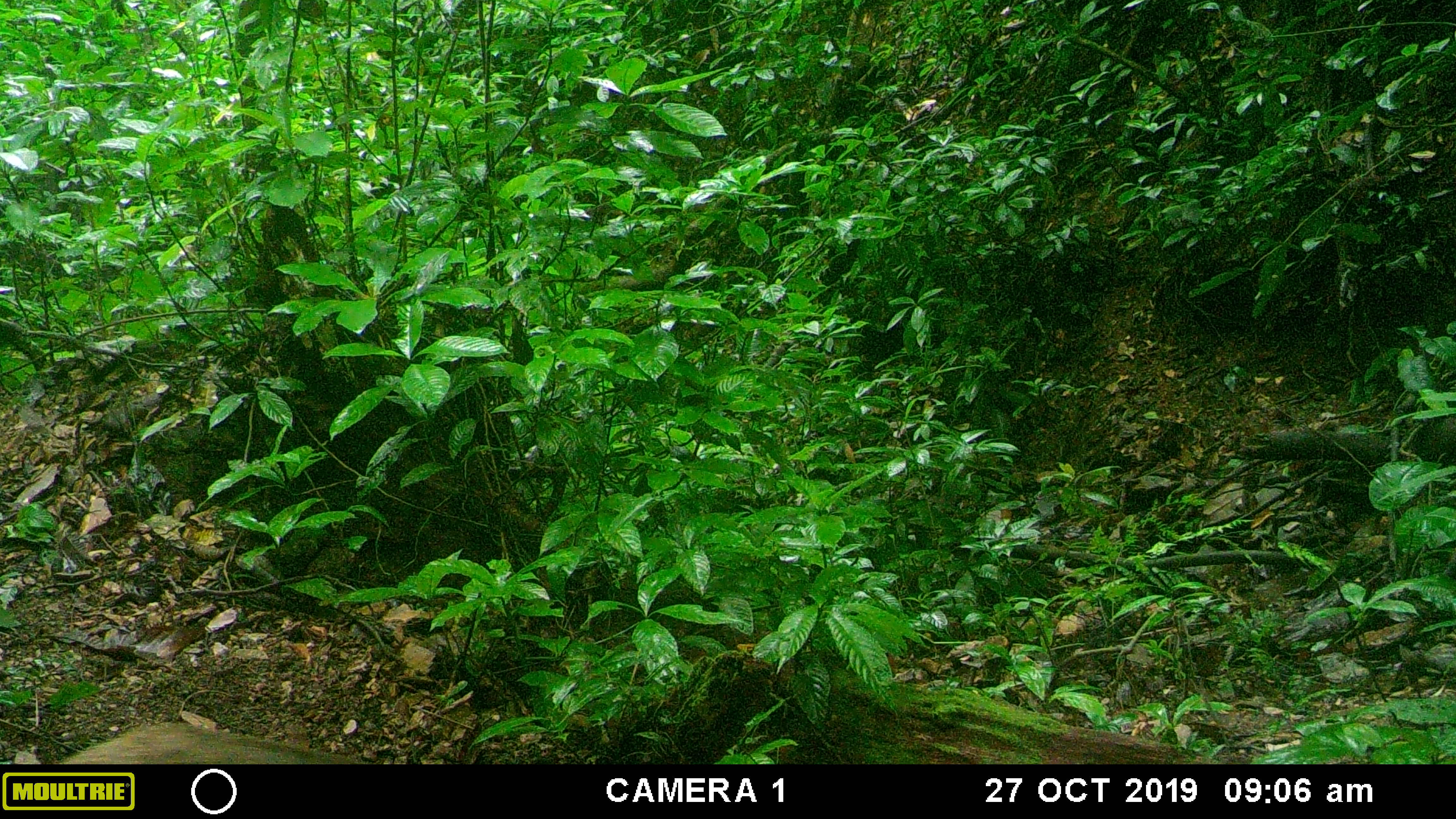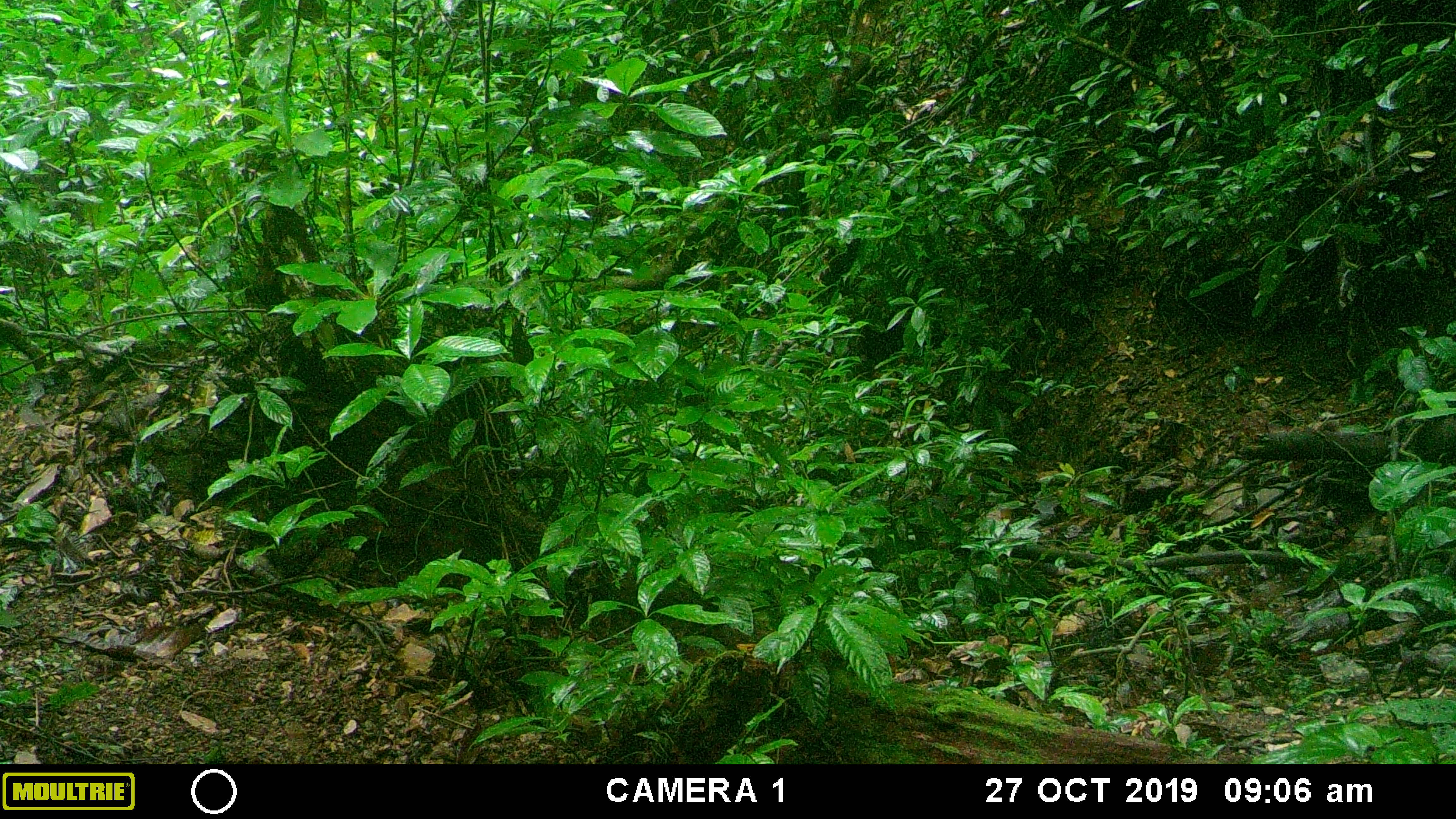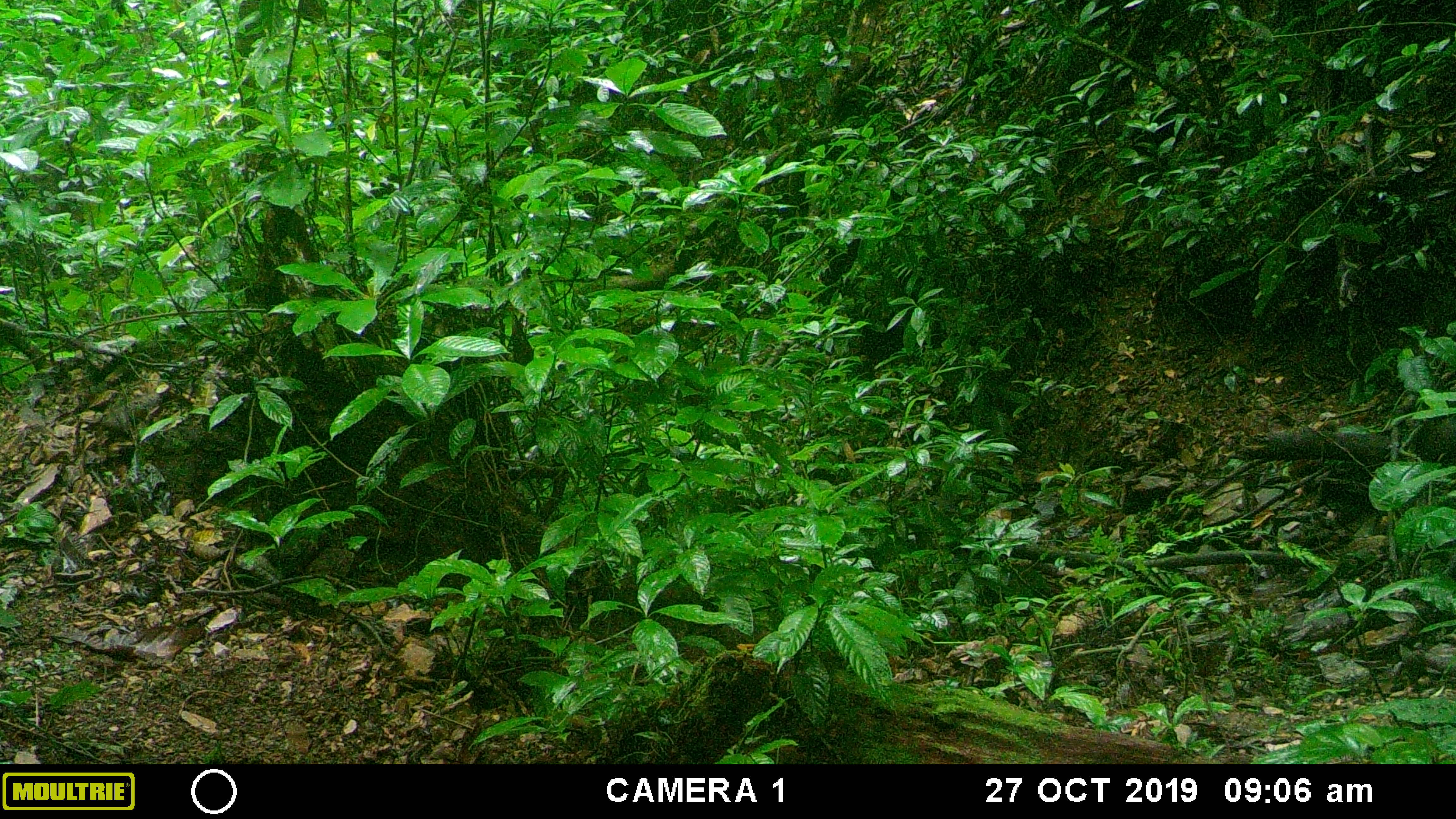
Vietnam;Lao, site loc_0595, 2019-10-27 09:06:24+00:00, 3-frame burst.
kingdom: Animalia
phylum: Chordata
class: Mammalia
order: Artiodactyla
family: Suidae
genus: Sus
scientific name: Sus scrofa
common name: eurasian wild pig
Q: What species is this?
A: Eurasian wild pig (Sus scrofa).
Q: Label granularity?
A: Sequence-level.